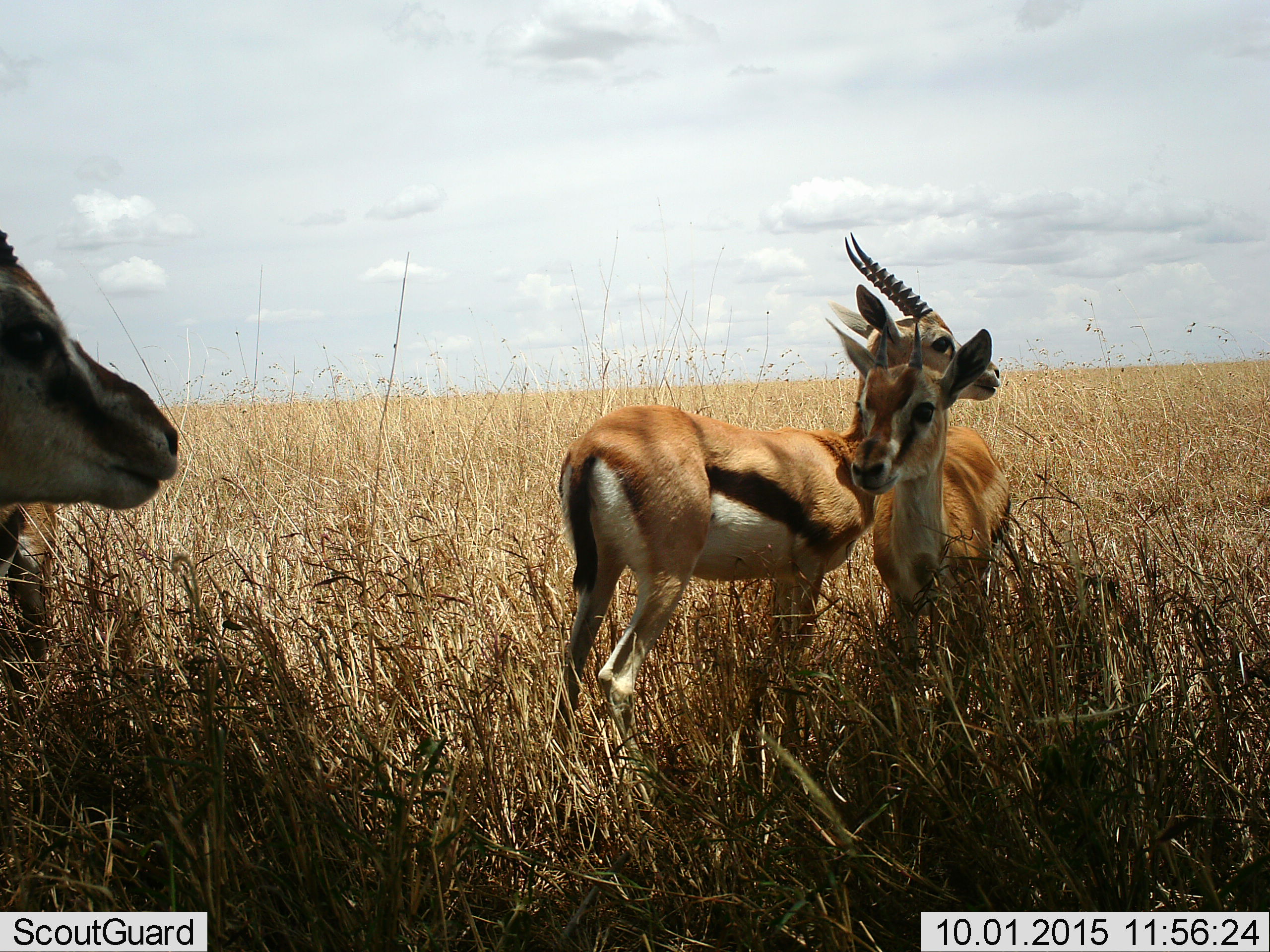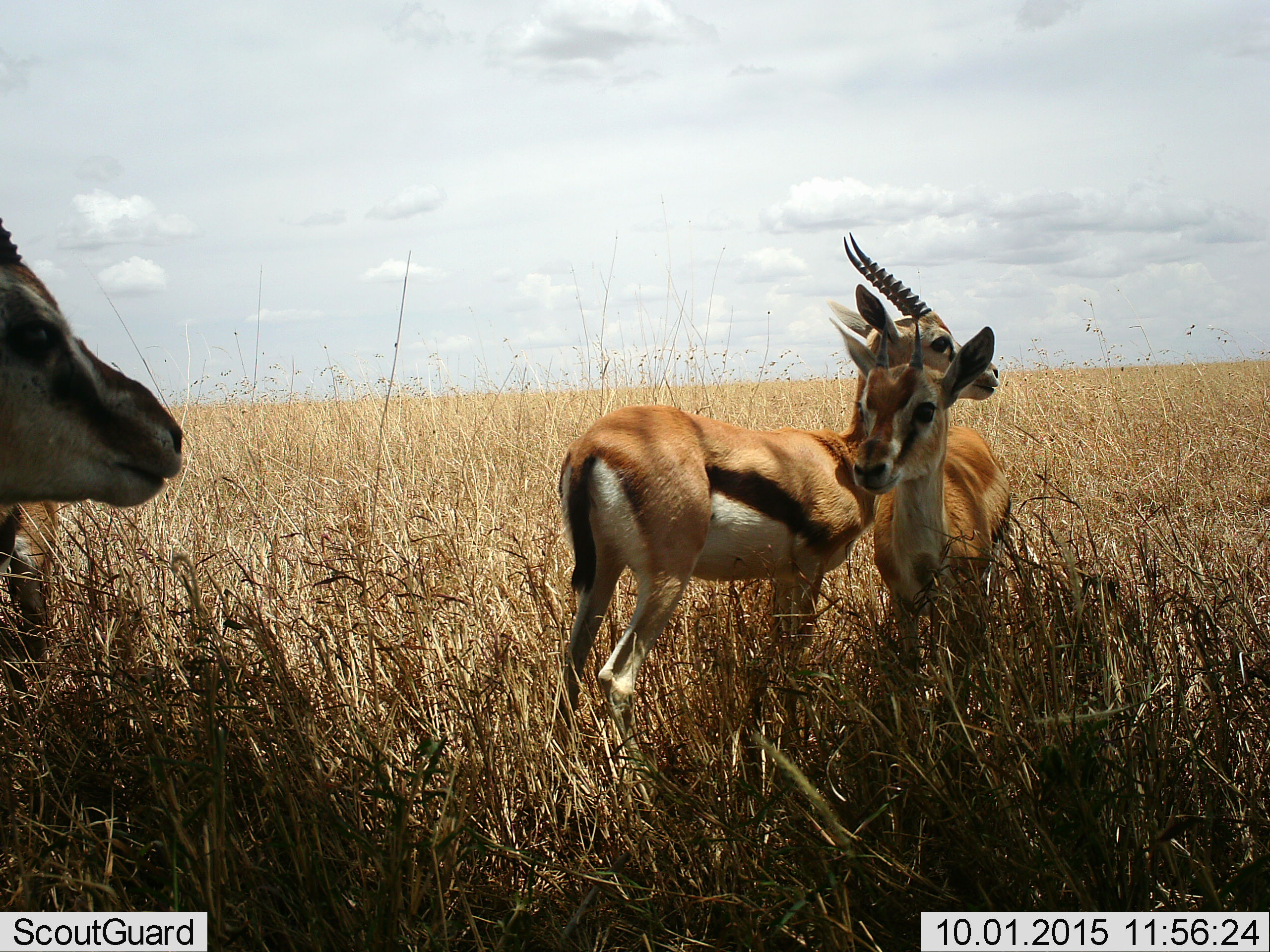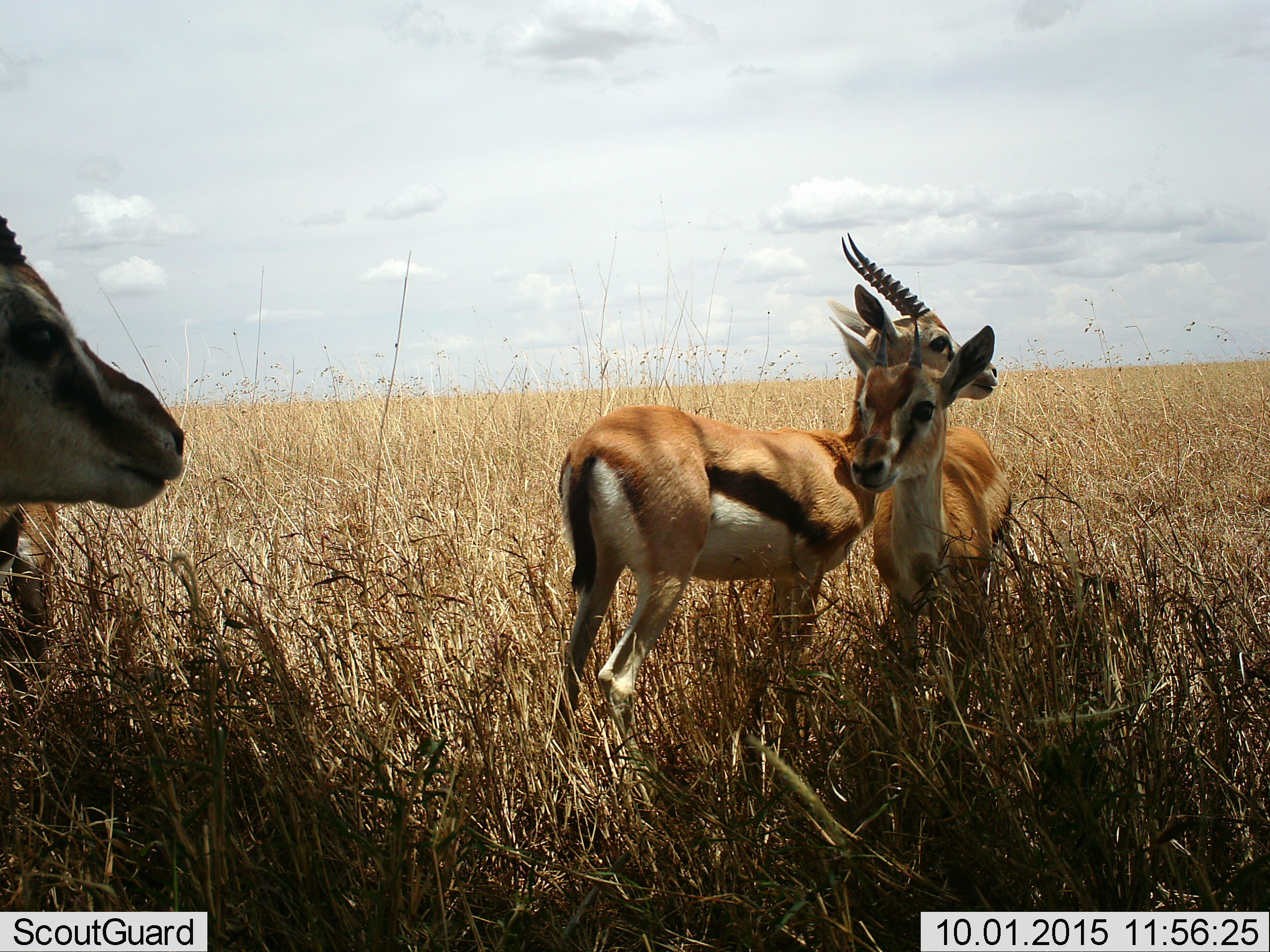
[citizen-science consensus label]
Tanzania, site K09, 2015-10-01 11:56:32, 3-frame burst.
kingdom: Animalia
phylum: Chordata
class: Mammalia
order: Artiodactyla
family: Bovidae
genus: Eudorcas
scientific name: Eudorcas thomsonii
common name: thomson's gazelle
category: gazellethomsons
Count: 3.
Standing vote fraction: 88%.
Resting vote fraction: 0%.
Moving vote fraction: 12%.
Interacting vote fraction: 25%.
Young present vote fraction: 0%.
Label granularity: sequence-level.